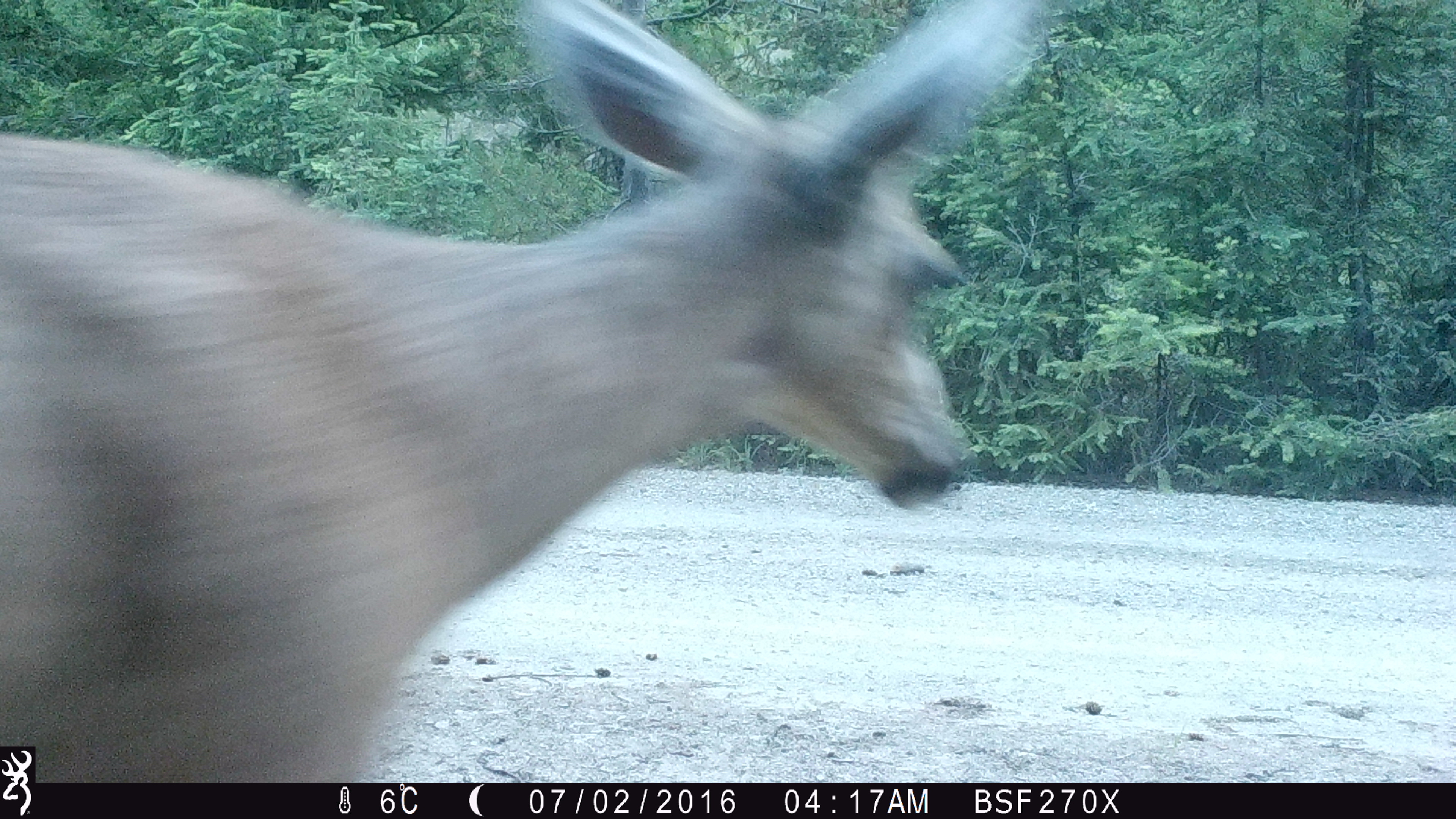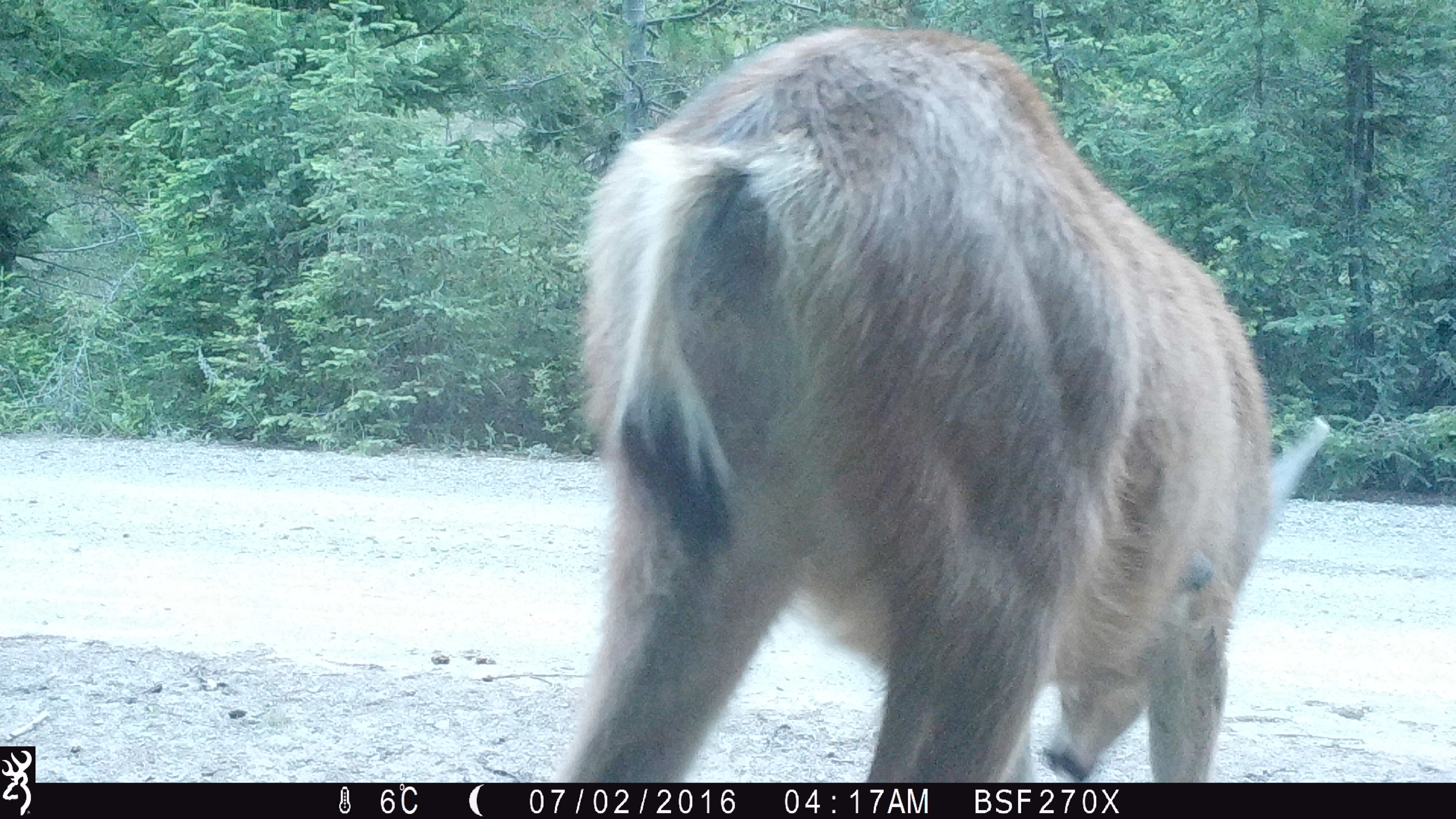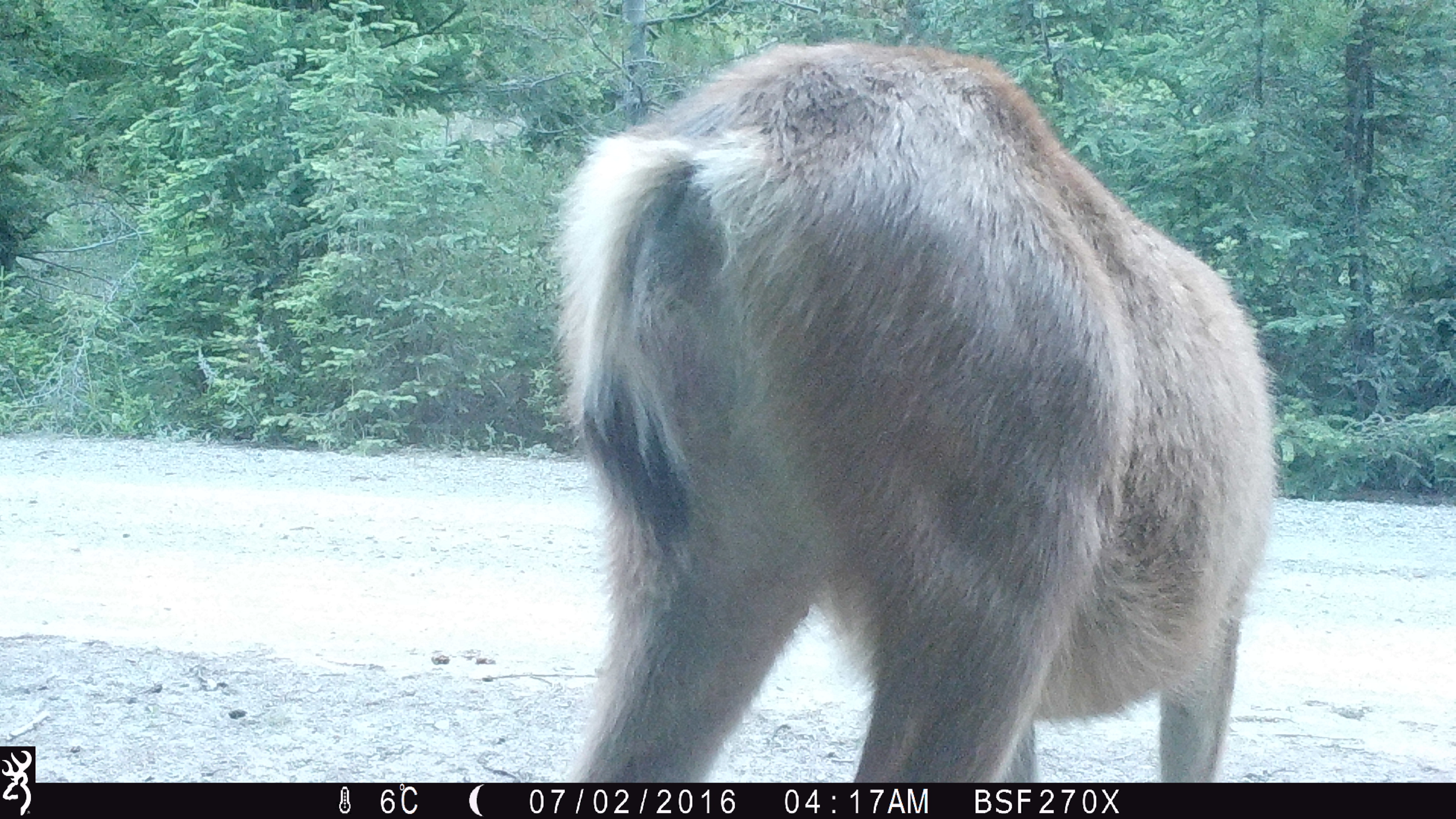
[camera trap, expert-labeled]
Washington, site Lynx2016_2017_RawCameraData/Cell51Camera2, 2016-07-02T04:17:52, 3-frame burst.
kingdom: Animalia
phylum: Chordata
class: Mammalia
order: Artiodactyla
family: Cervidae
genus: Odocoileus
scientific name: Odocoileus hemionus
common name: mule deer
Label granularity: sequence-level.